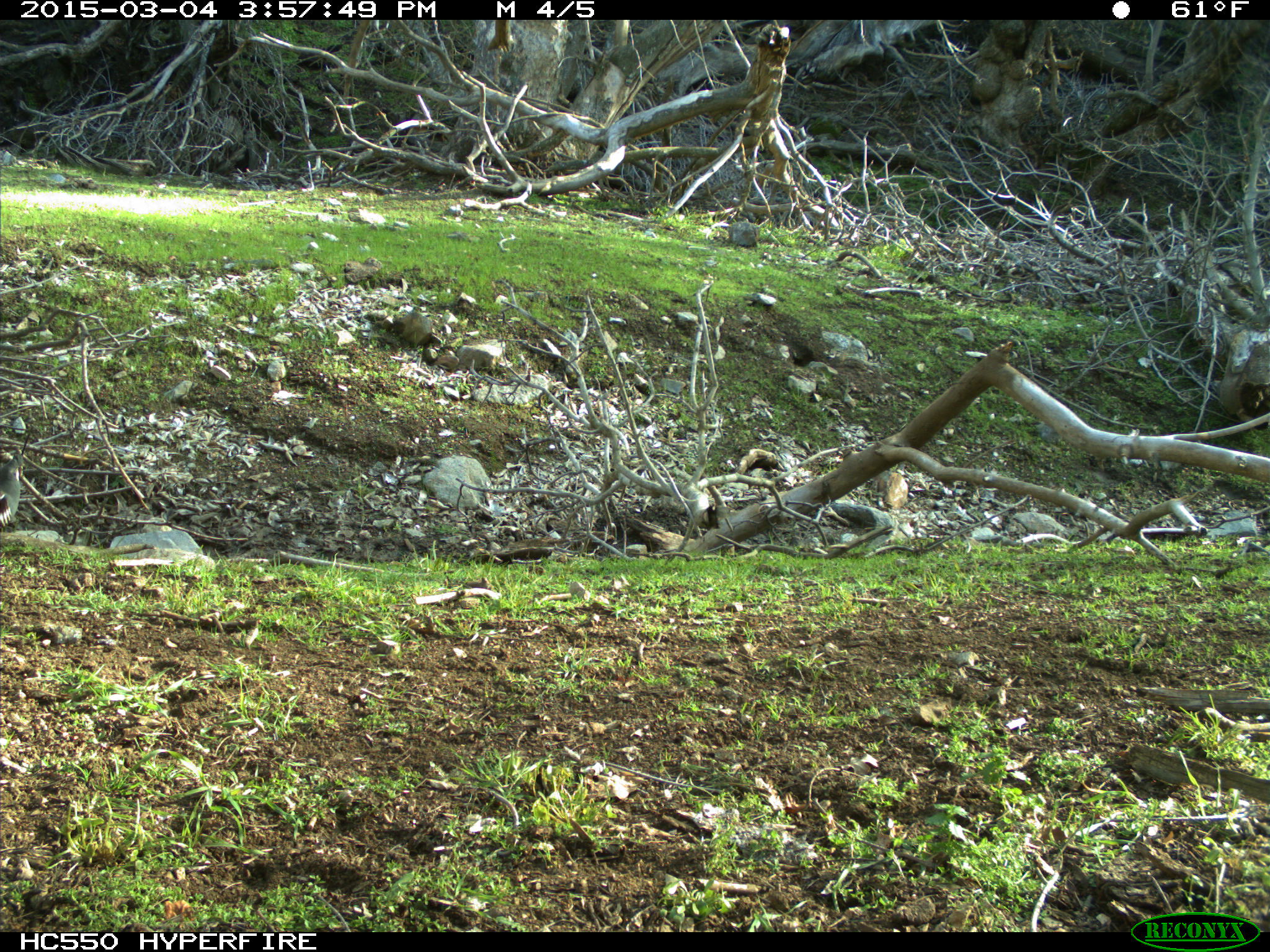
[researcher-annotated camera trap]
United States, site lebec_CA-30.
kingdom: Animalia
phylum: Chordata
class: Aves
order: Galliformes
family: Odontophoridae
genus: Callipepla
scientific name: Callipepla californica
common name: california quail